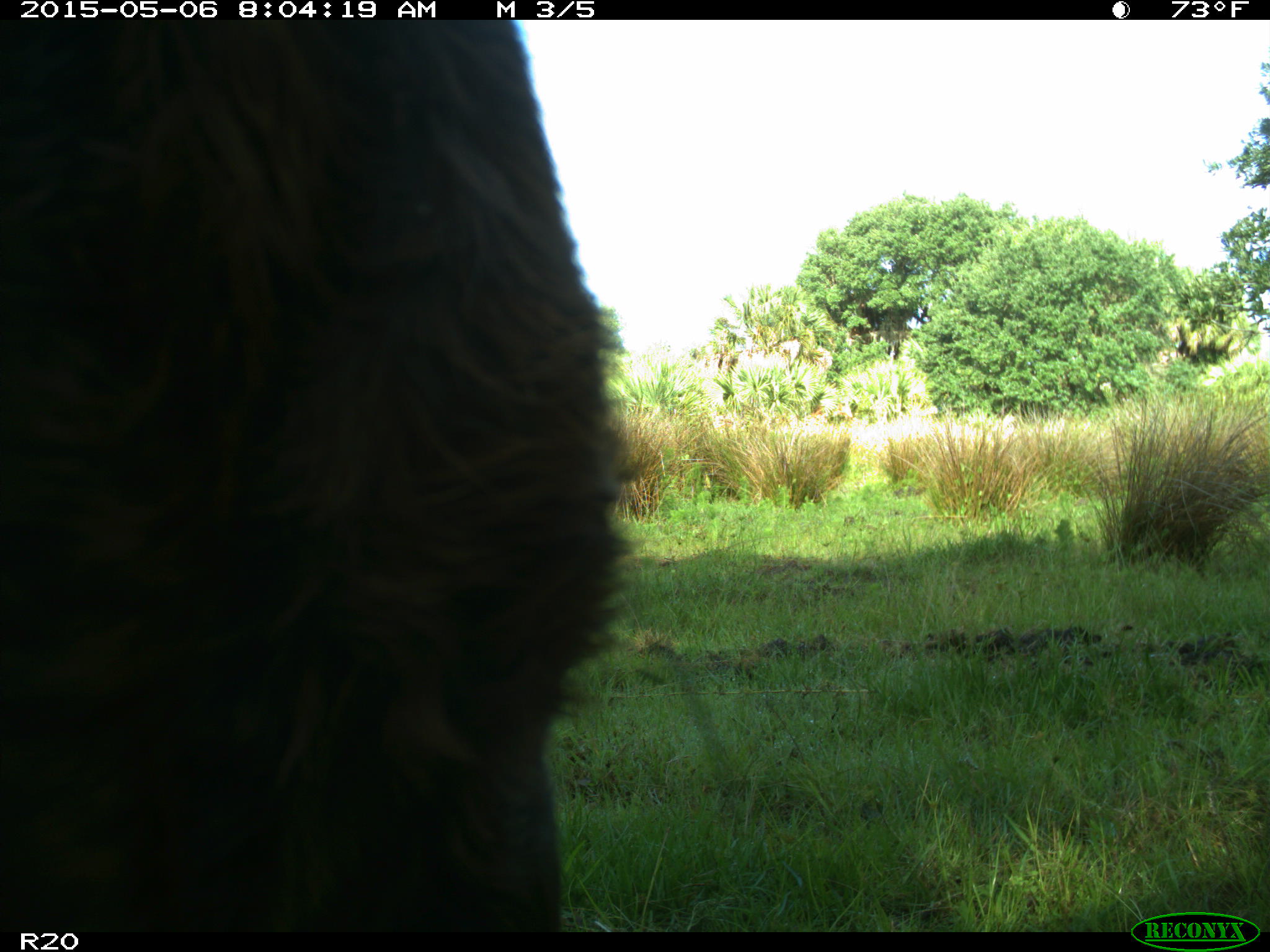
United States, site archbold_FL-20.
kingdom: Animalia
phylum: Chordata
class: Mammalia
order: Artiodactyla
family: Bovidae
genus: Bos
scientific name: Bos taurus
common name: domestic cow